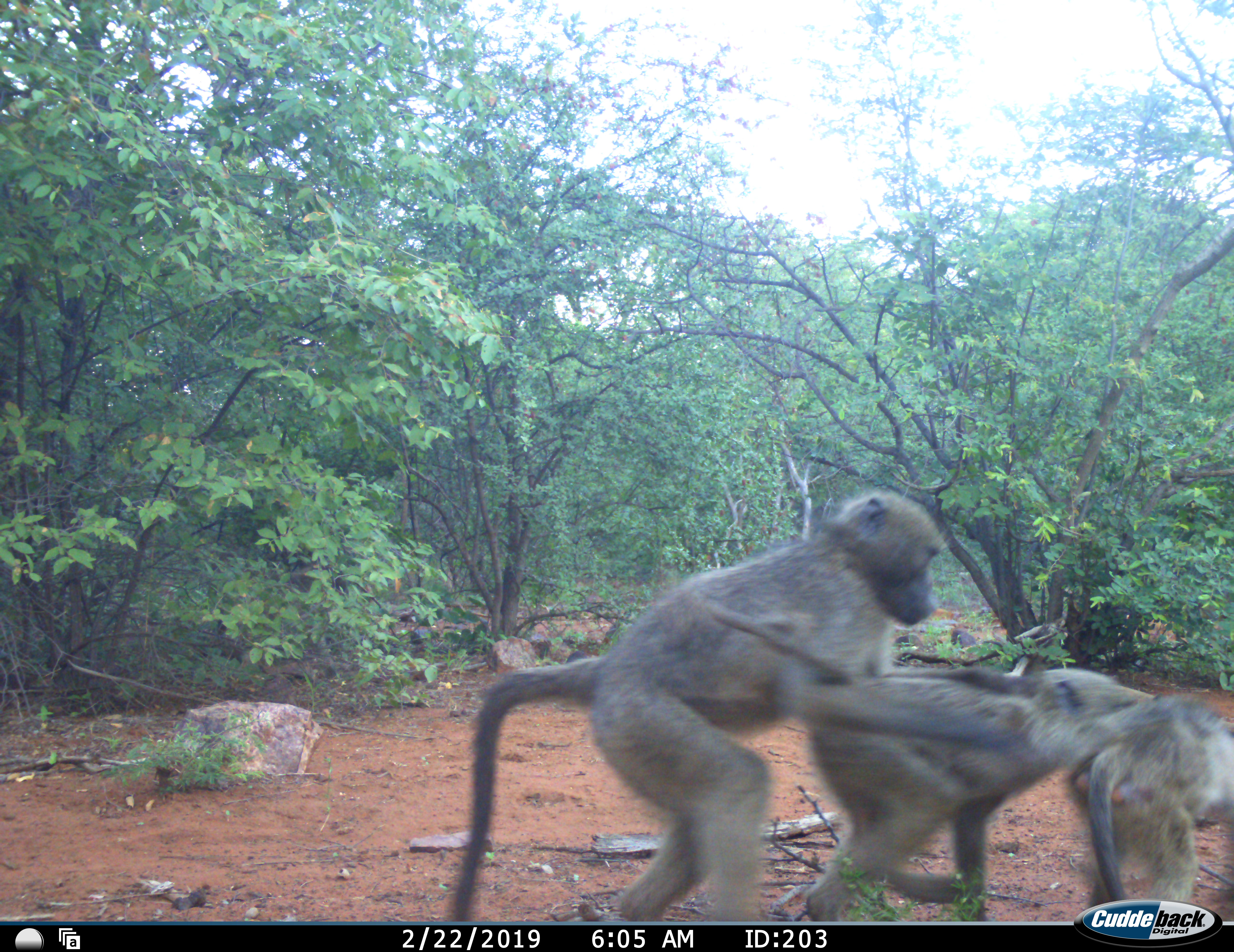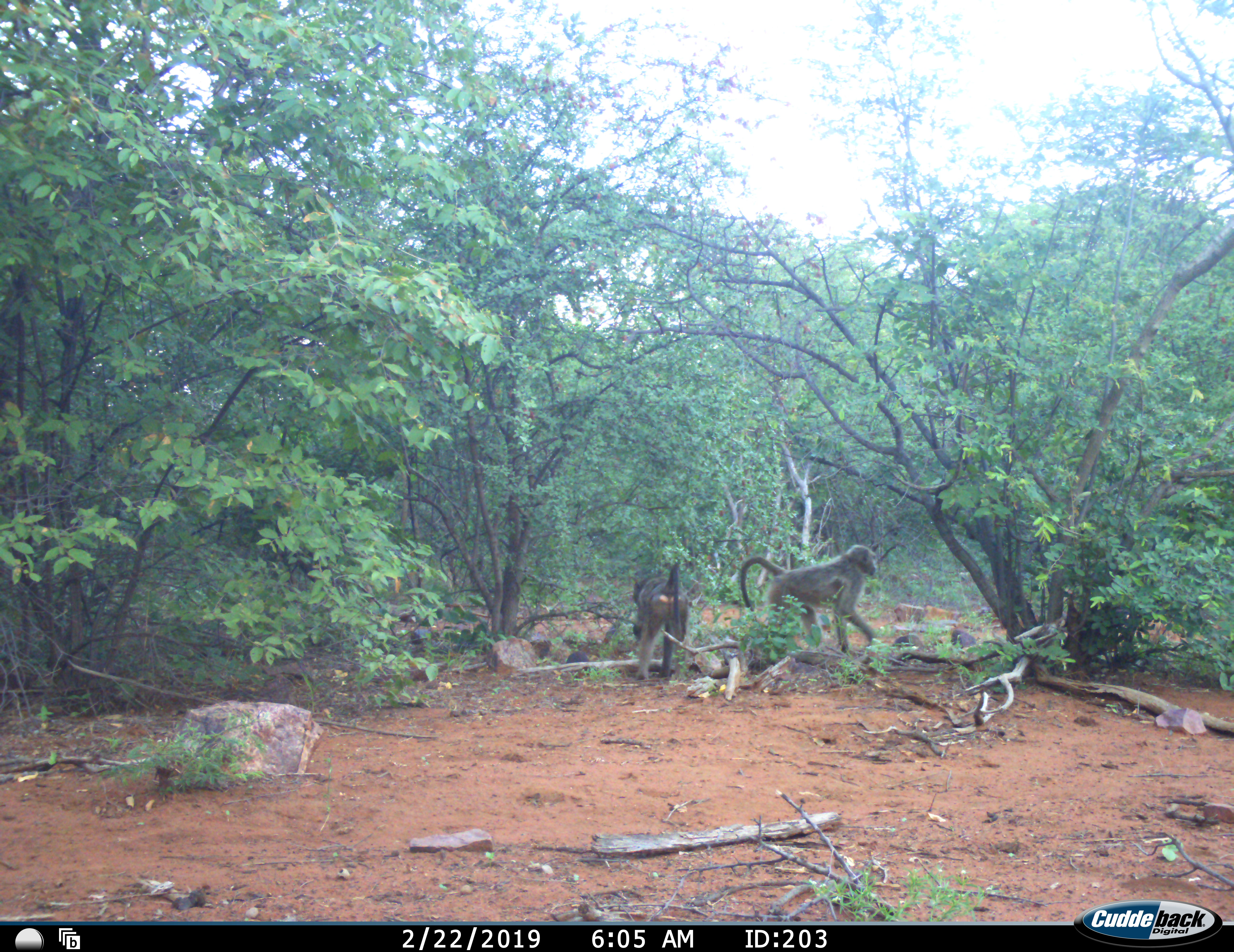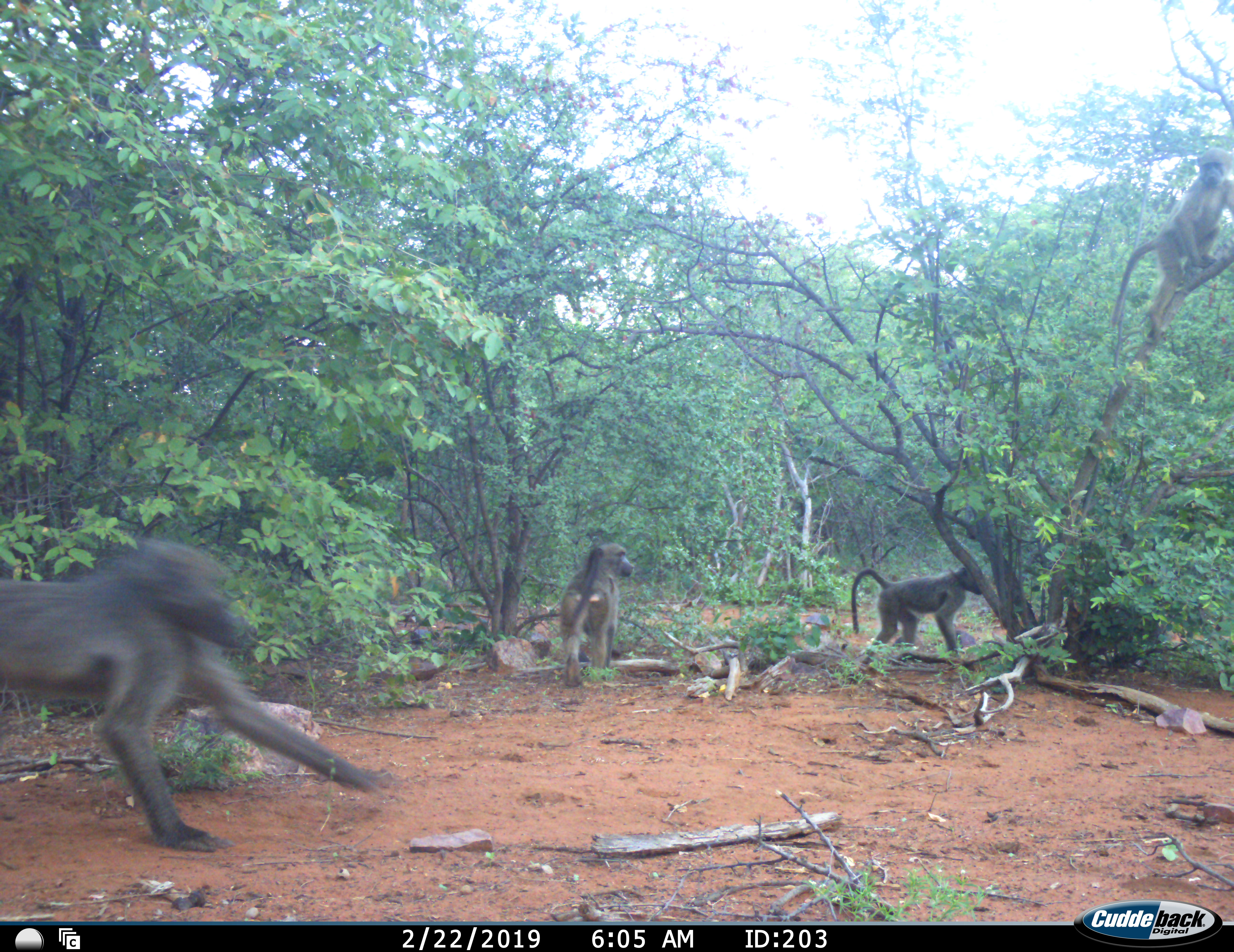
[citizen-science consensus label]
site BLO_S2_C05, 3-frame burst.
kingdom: Animalia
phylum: Chordata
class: Mammalia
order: Primates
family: Cercopithecidae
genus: Papio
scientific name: Papio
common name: baboon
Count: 4.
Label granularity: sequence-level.